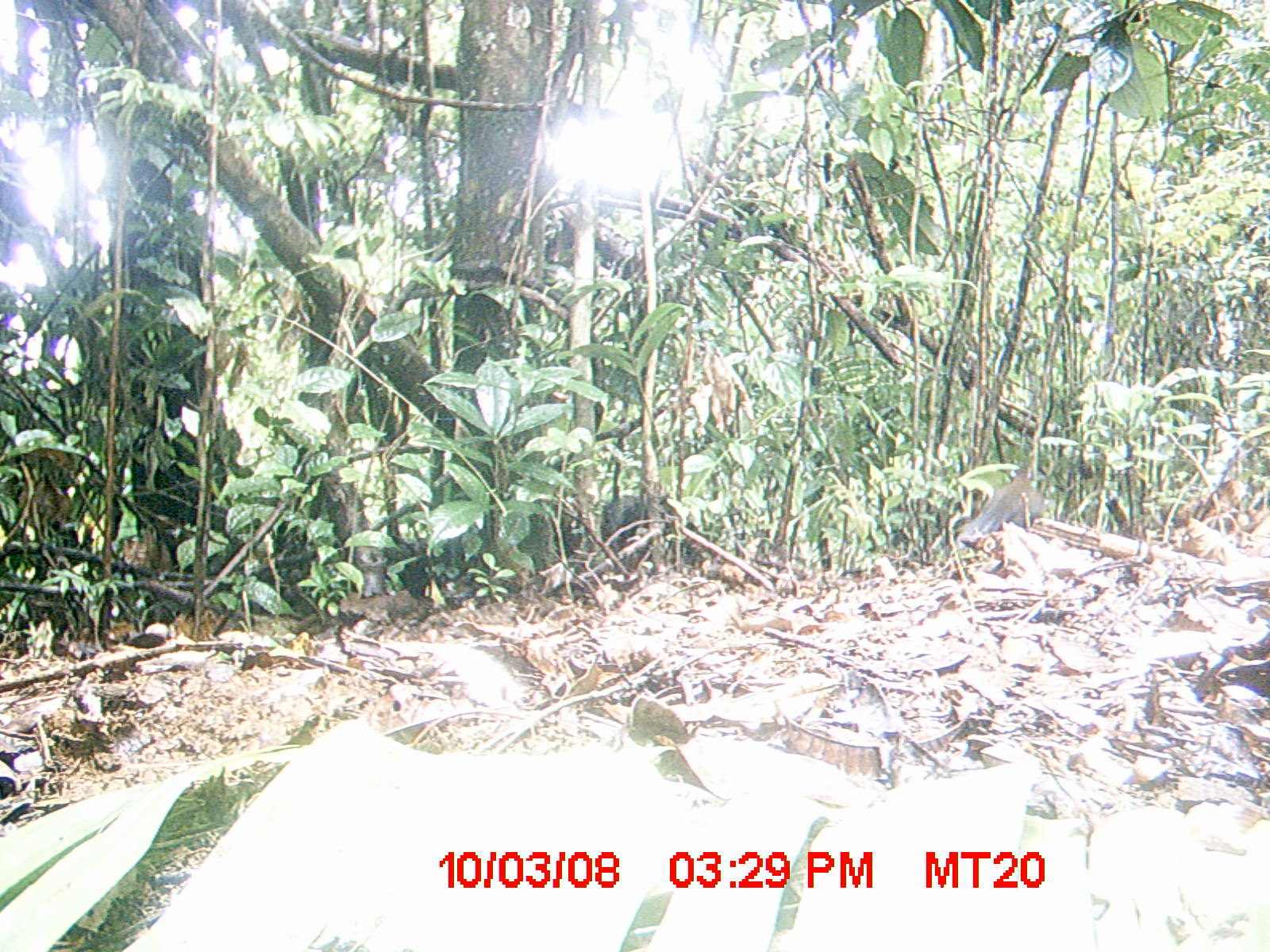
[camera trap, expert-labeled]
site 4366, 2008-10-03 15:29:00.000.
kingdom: Animalia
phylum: Chordata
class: Aves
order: Pelecaniformes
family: Threskiornithidae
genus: Lophotibis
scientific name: Lophotibis cristata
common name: madagascan ibis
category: lophotibis cristataa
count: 1